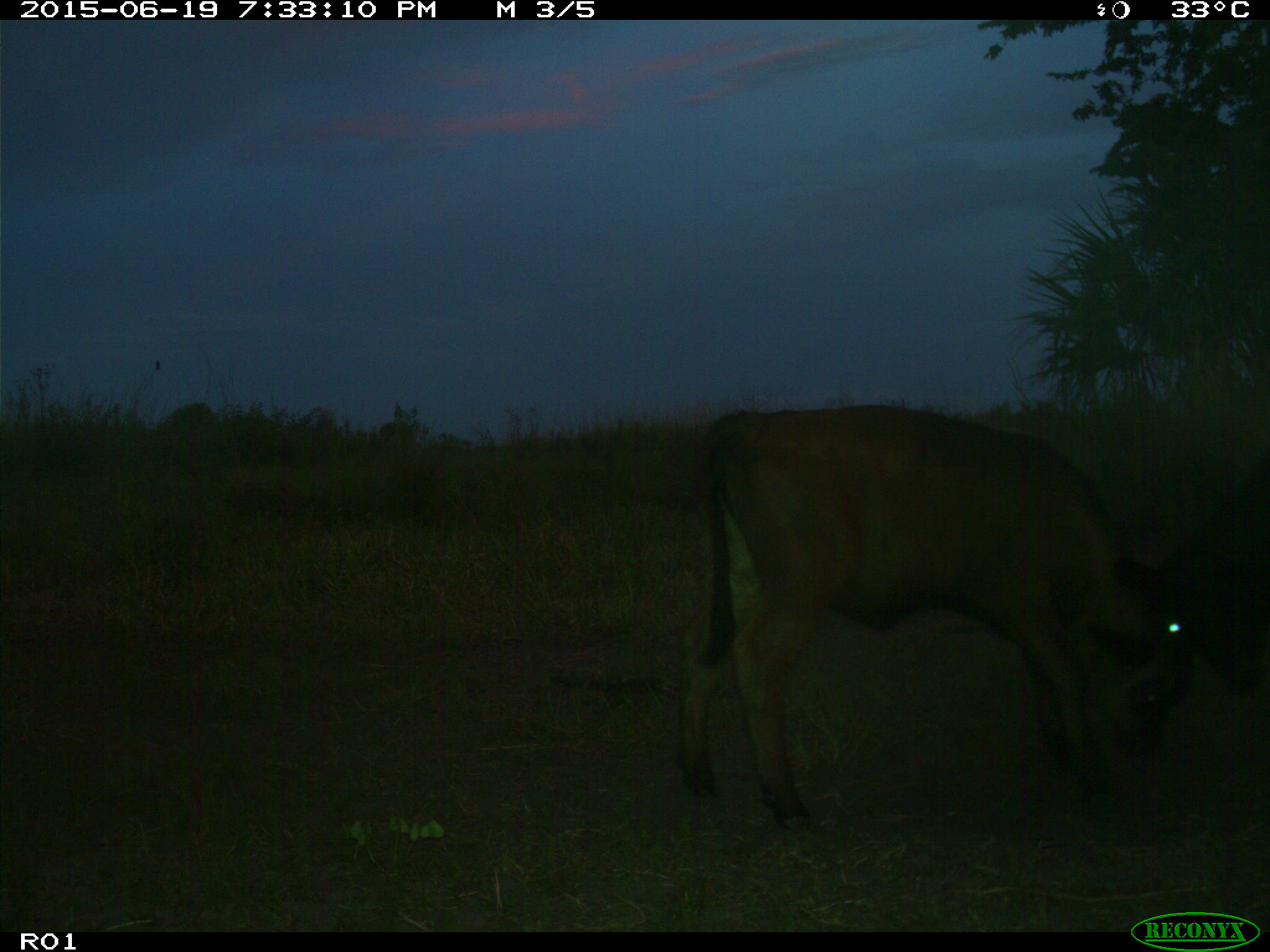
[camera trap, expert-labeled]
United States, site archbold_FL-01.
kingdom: Animalia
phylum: Chordata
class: Mammalia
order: Artiodactyla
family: Bovidae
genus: Bos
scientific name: Bos taurus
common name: domestic cow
Bos taurus (domestic cow).